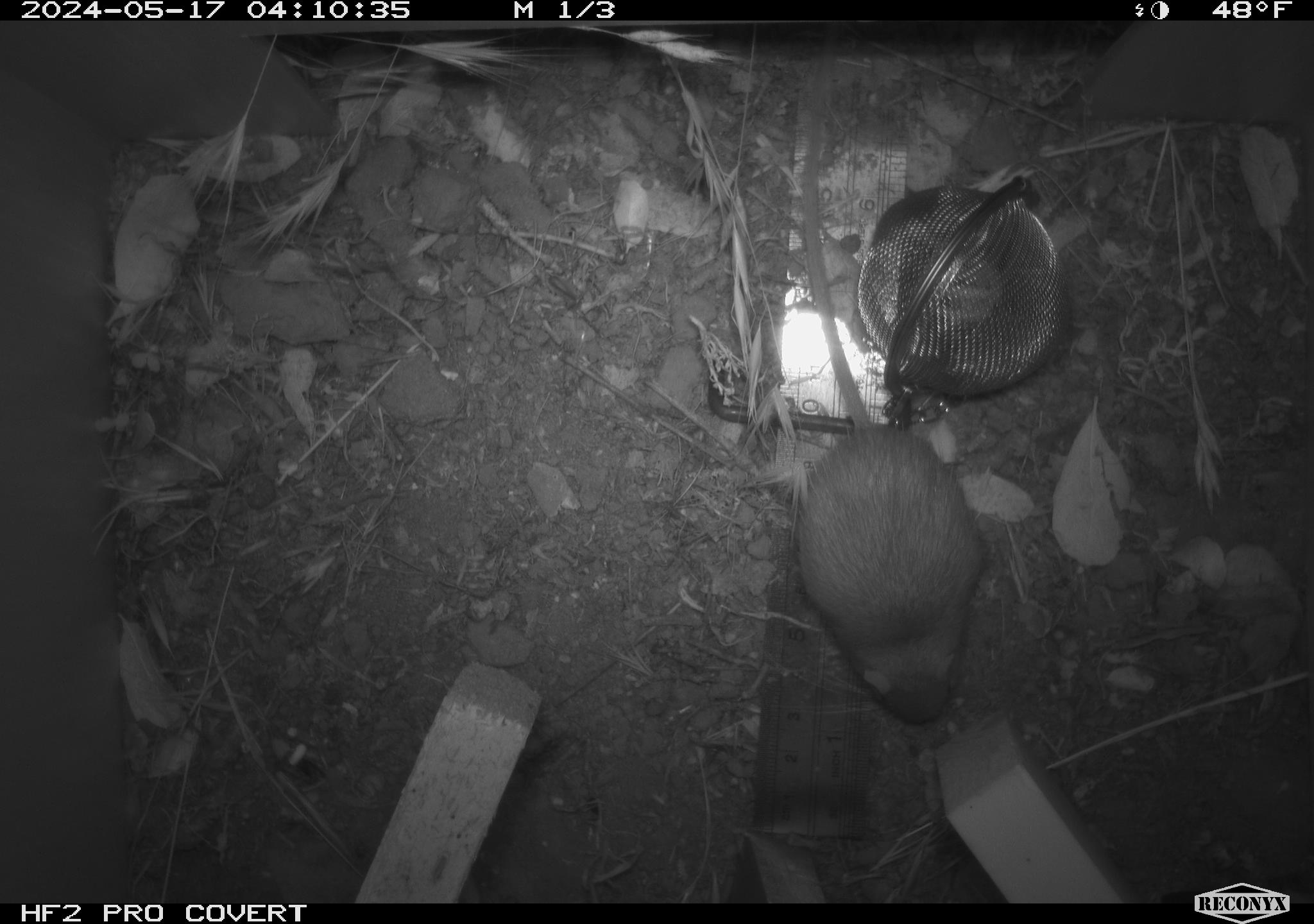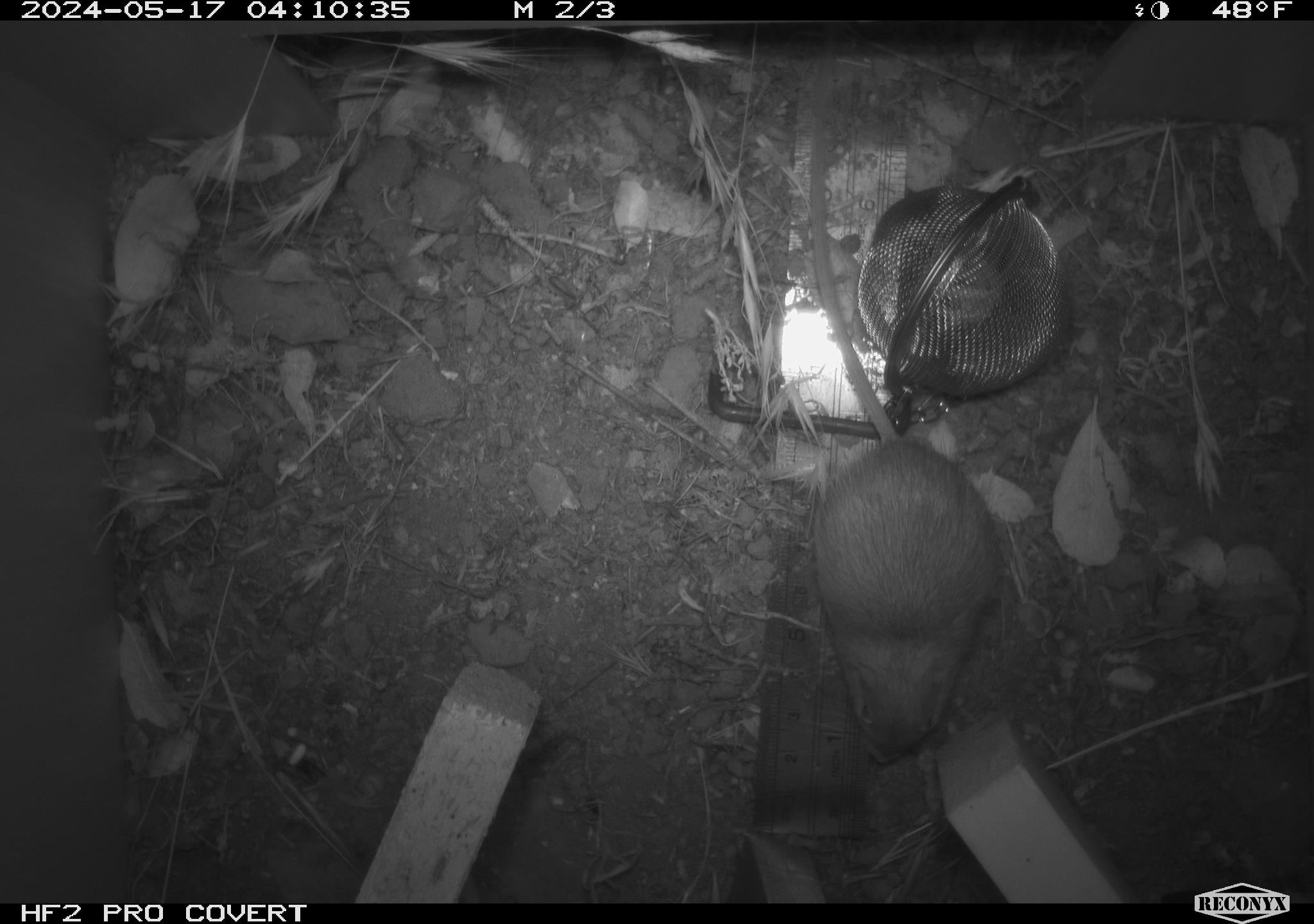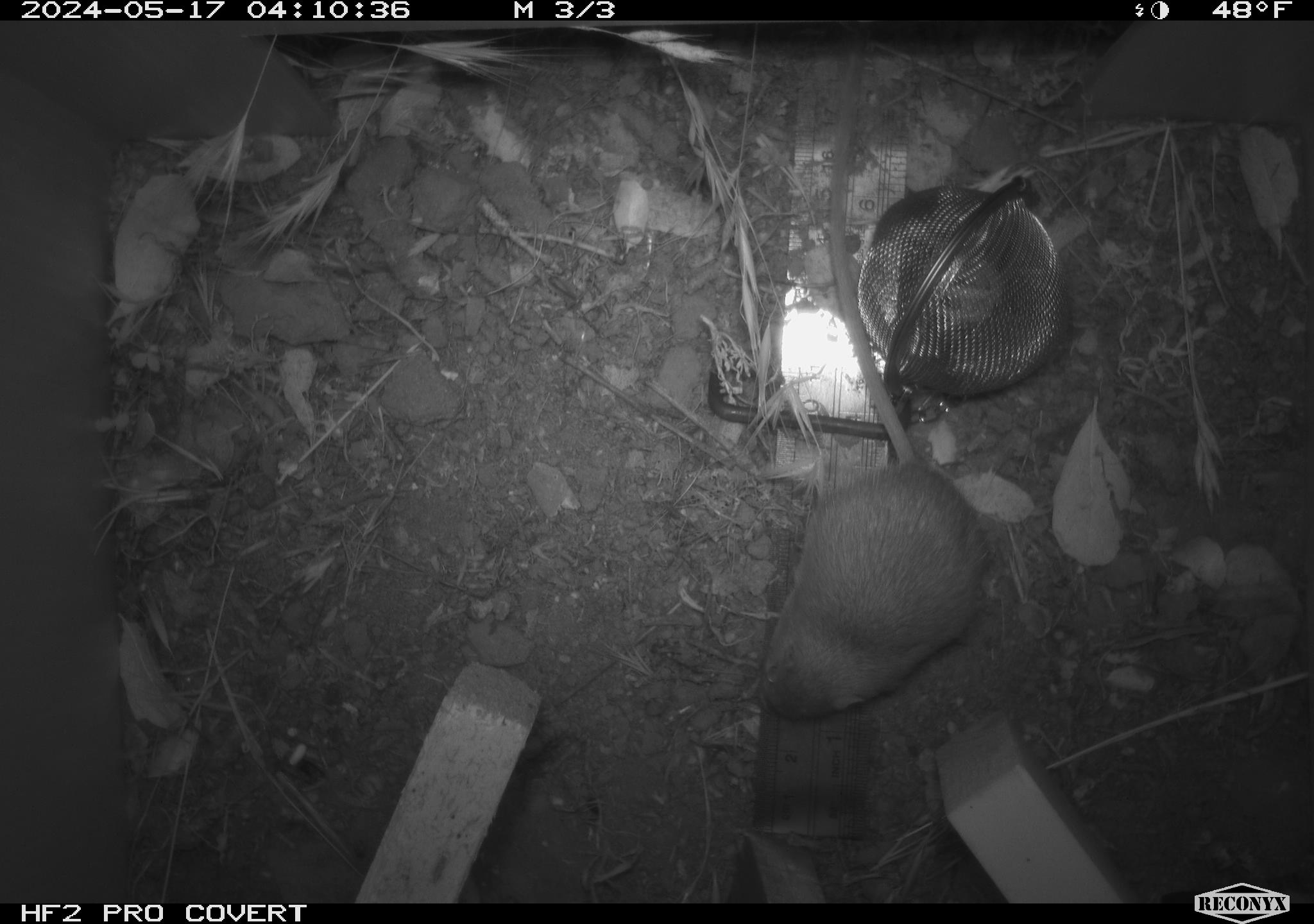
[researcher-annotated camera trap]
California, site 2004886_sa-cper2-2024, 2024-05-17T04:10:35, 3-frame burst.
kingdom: Animalia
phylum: Chordata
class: Mammalia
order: Rodentia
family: Heteromyidae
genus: Dipodomys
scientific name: Dipodomys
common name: kangaroo rats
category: dipodomys species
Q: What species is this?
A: Dipodomys species (kangaroo rats) (Dipodomys).